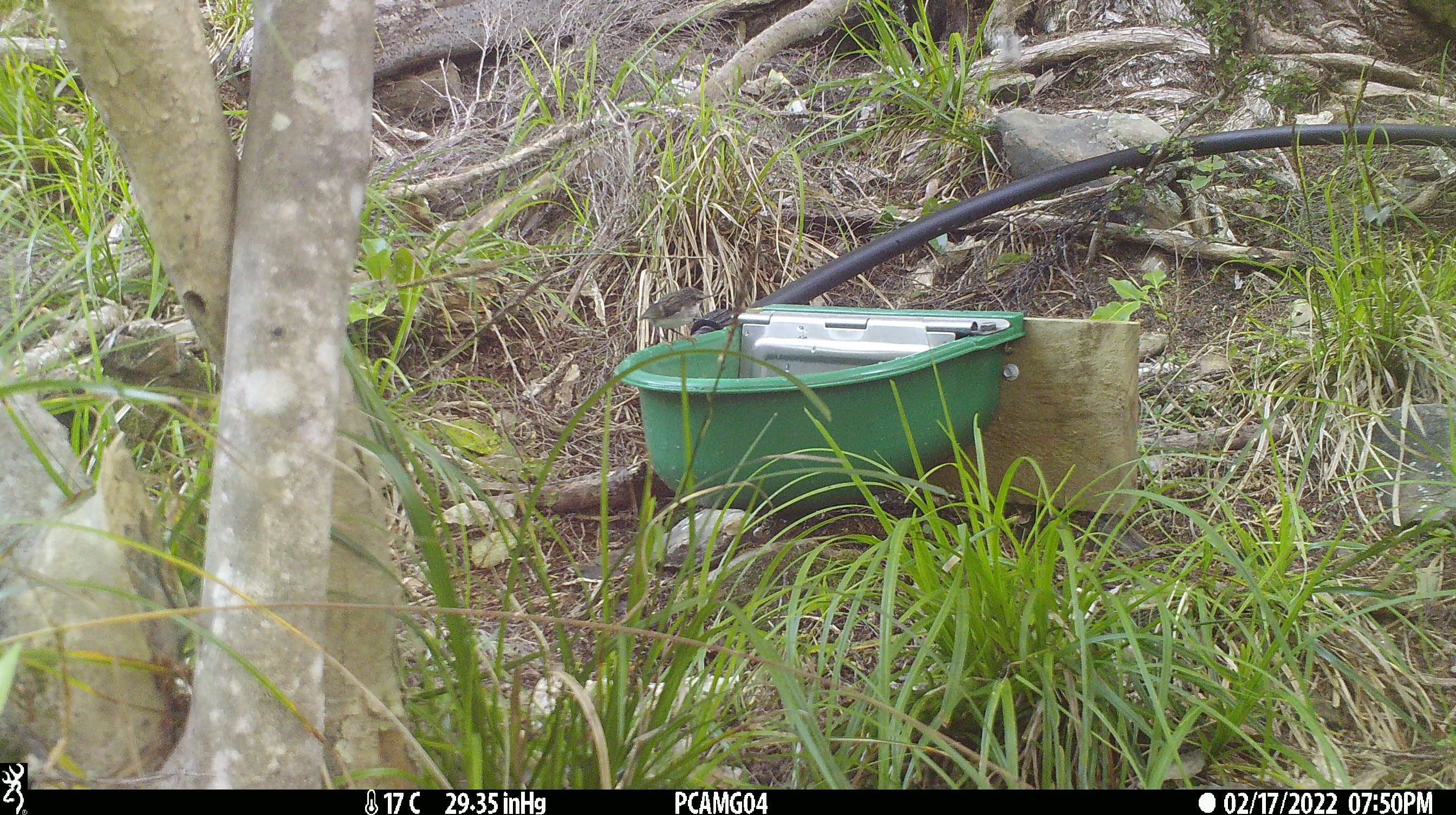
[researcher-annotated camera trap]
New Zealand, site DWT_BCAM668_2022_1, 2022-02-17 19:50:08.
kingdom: Animalia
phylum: Chordata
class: Aves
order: Passeriformes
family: Acanthisittidae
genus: Acanthisitta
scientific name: Acanthisitta chloris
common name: rifleman